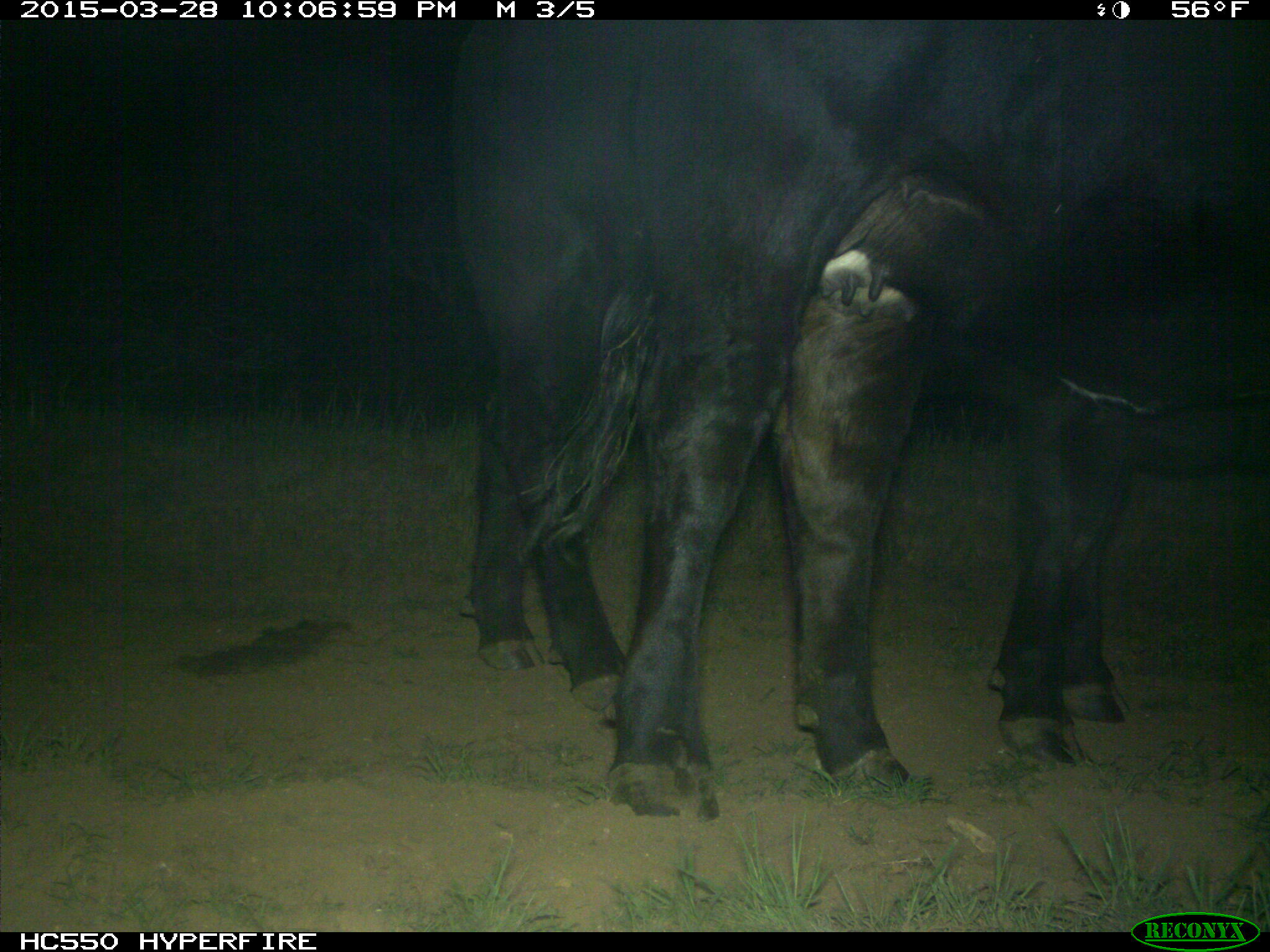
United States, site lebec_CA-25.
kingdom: Animalia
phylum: Chordata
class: Mammalia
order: Artiodactyla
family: Bovidae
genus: Bos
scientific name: Bos taurus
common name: domestic cow